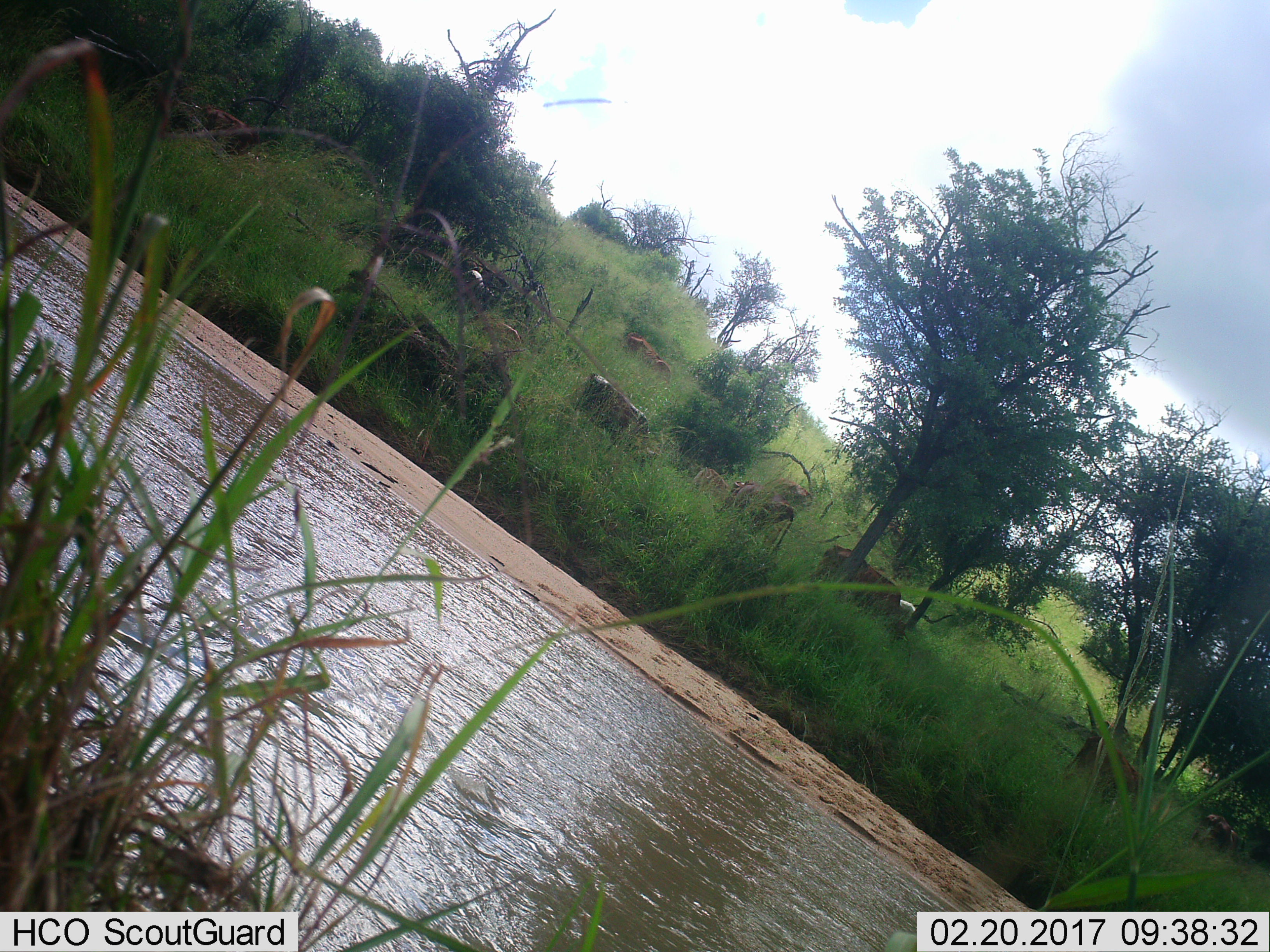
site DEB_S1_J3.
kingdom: Animalia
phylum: Chordata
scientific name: Vertebrata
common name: domestic animal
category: domesticanimal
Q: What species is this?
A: Domesticanimal (domestic animal) (Vertebrata).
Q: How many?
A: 11-50.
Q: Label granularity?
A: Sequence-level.